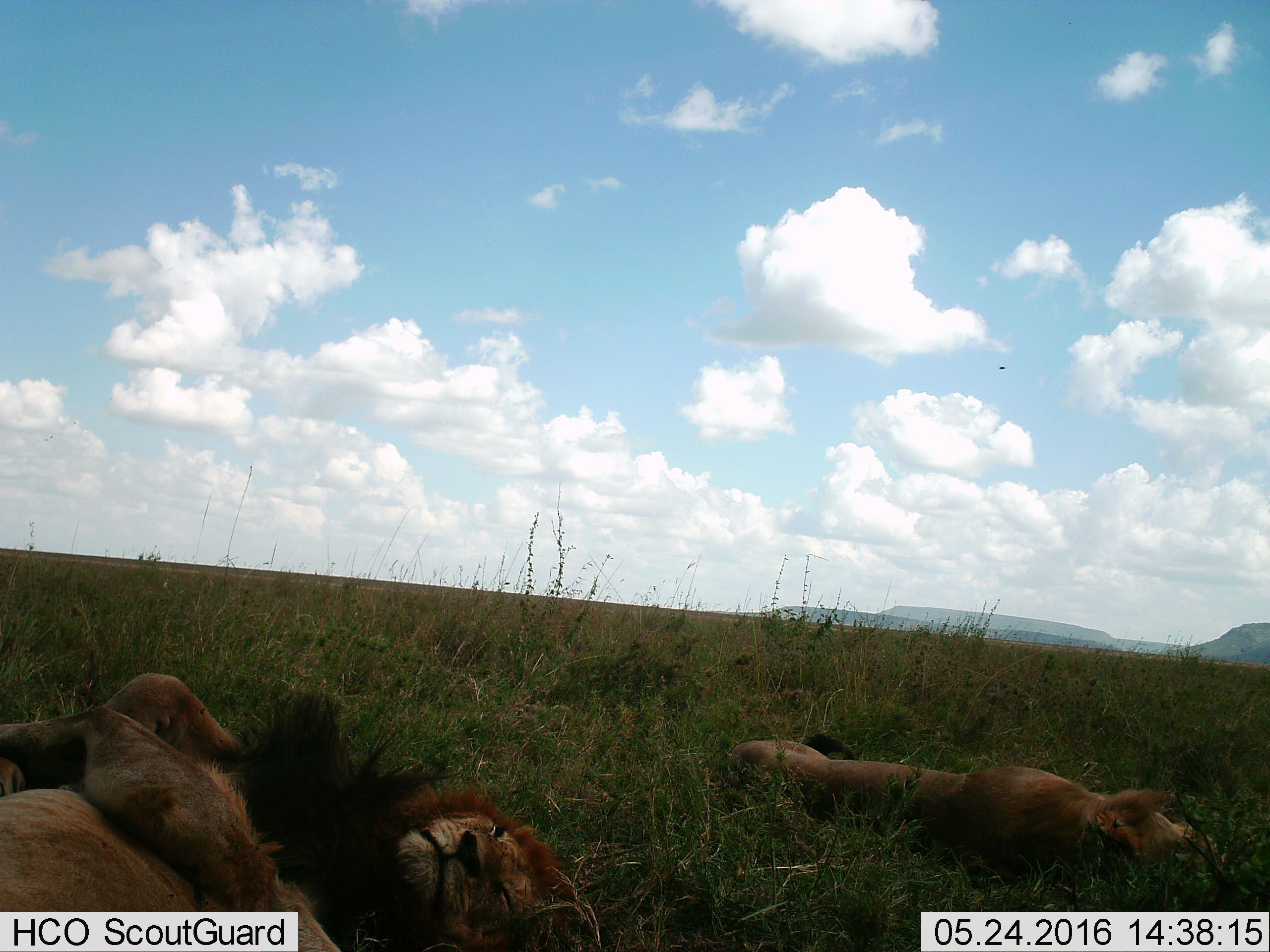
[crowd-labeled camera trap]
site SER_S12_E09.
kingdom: Animalia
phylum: Chordata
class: Mammalia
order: Carnivora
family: Felidae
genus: Panthera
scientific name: Panthera leo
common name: lion female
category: lionfemale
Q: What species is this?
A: Lionfemale (lion female) (Panthera leo).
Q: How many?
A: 1.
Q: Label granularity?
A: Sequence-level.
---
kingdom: Animalia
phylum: Chordata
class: Mammalia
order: Carnivora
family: Felidae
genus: Panthera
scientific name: Panthera leo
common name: lion male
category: lionmale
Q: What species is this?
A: Lionmale (lion male) (Panthera leo).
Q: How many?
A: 2.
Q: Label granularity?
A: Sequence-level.